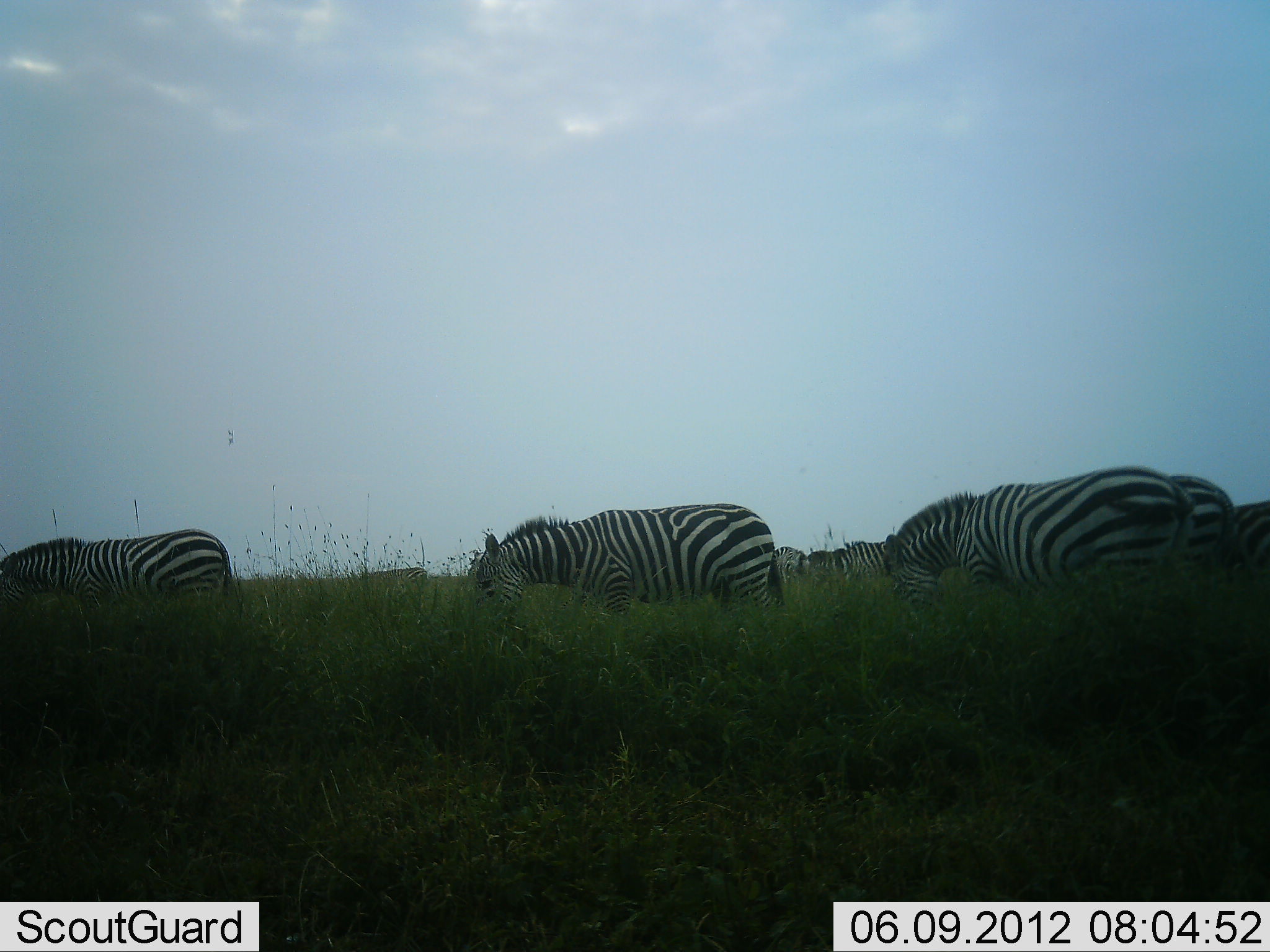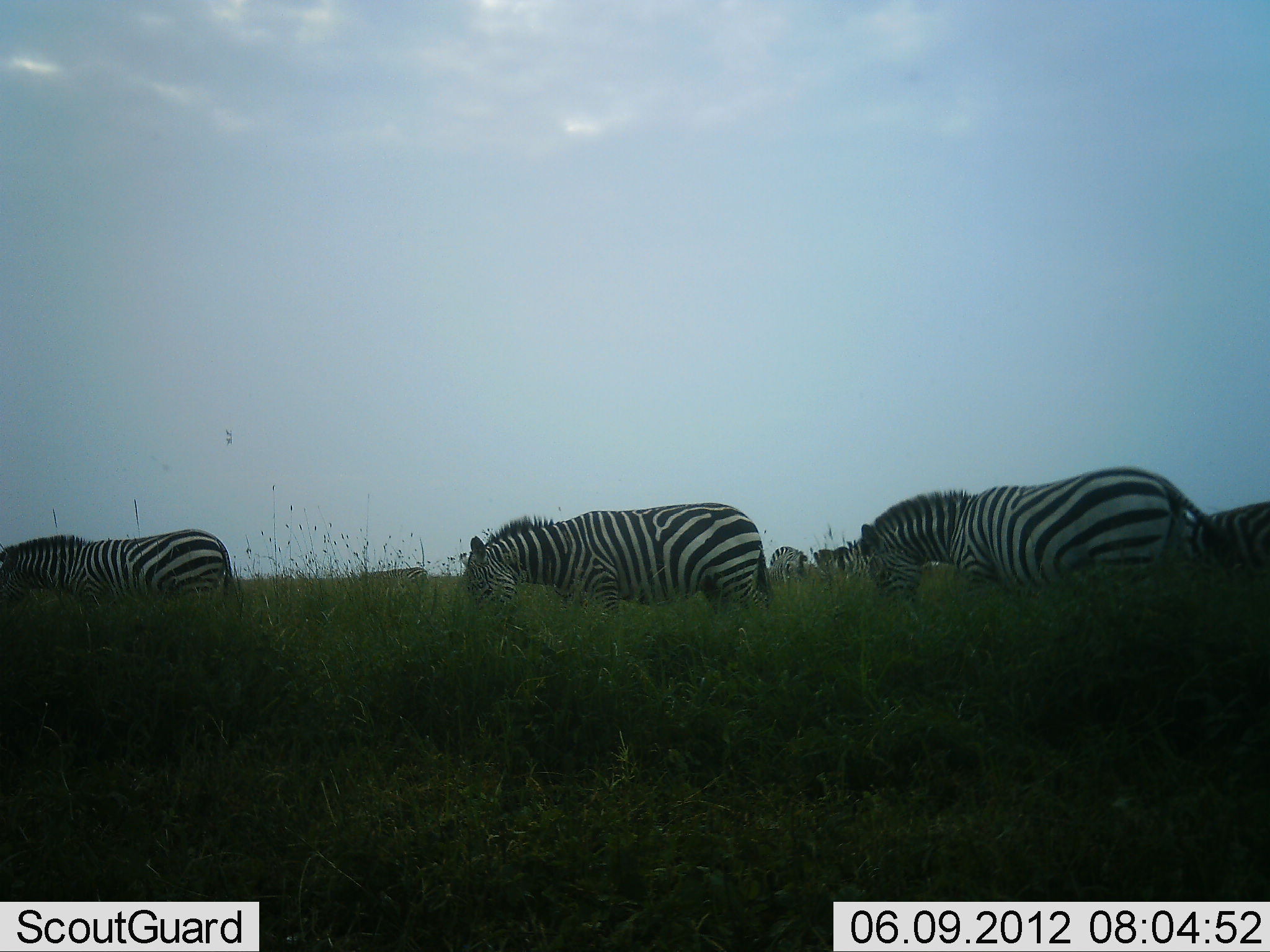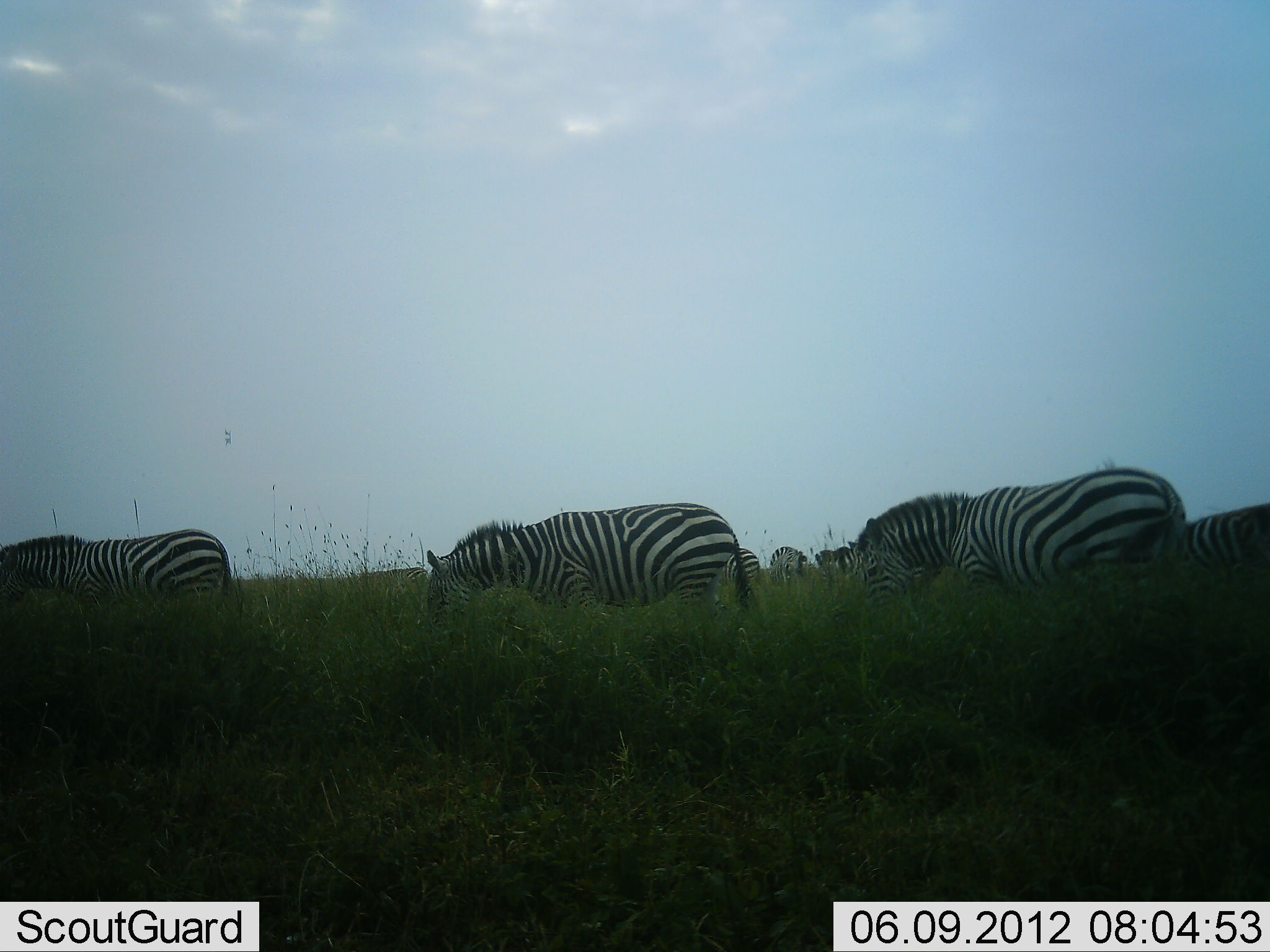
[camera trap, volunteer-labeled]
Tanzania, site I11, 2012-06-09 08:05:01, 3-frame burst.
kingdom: Animalia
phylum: Chordata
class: Mammalia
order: Perissodactyla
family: Equidae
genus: Equus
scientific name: Equus quagga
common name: plains zebra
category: zebra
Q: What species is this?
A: Zebra (plains zebra) (Equus quagga).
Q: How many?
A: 7.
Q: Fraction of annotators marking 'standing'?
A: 0%.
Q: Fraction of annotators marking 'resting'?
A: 0%.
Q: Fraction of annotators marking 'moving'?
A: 0%.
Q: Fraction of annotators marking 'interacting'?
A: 0%.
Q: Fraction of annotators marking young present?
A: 0%.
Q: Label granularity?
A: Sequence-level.